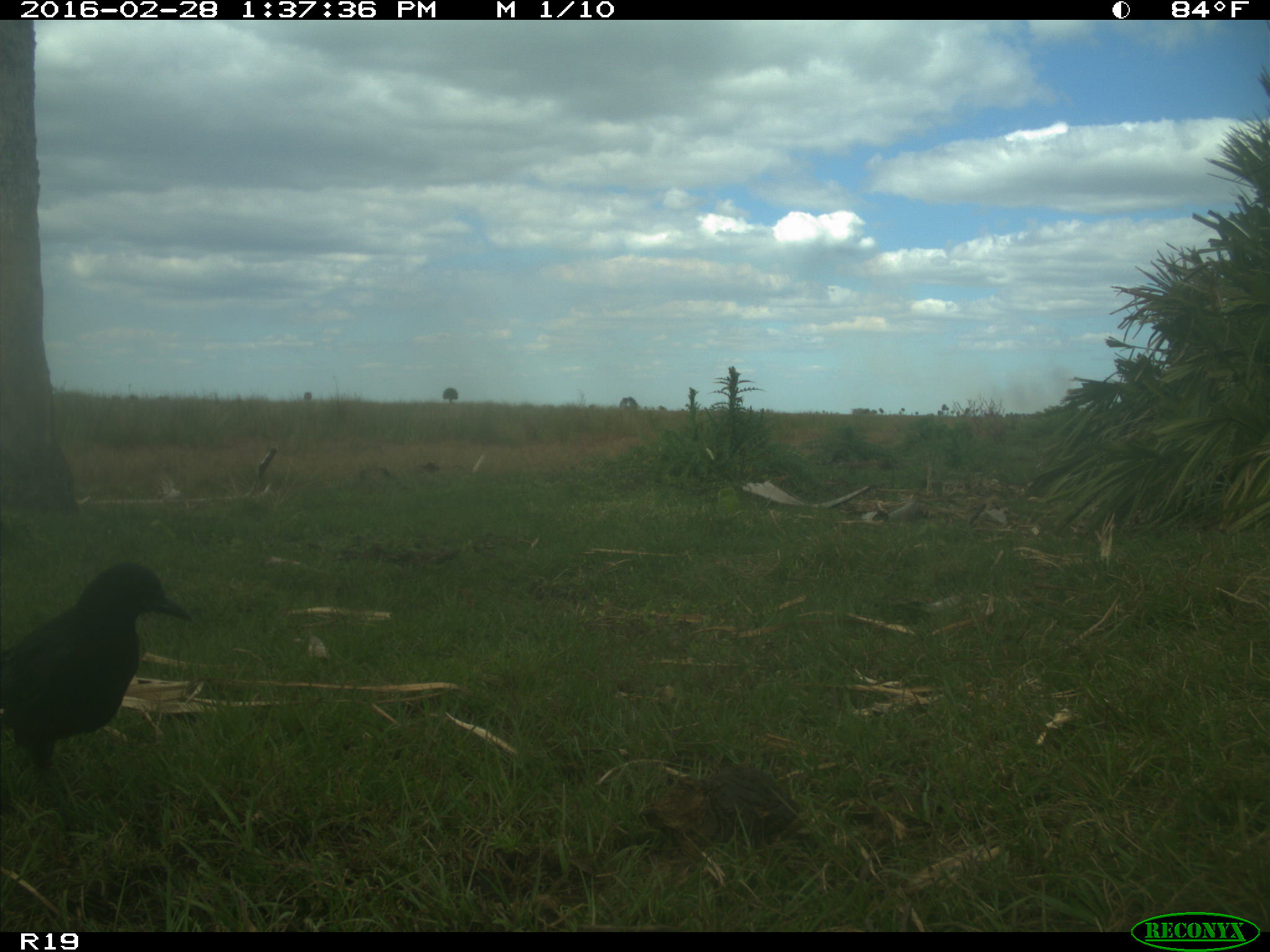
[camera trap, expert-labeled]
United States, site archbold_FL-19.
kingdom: Animalia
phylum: Chordata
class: Aves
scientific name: Aves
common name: birds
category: unidentified bird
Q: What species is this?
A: Unidentified bird (birds) (Aves).